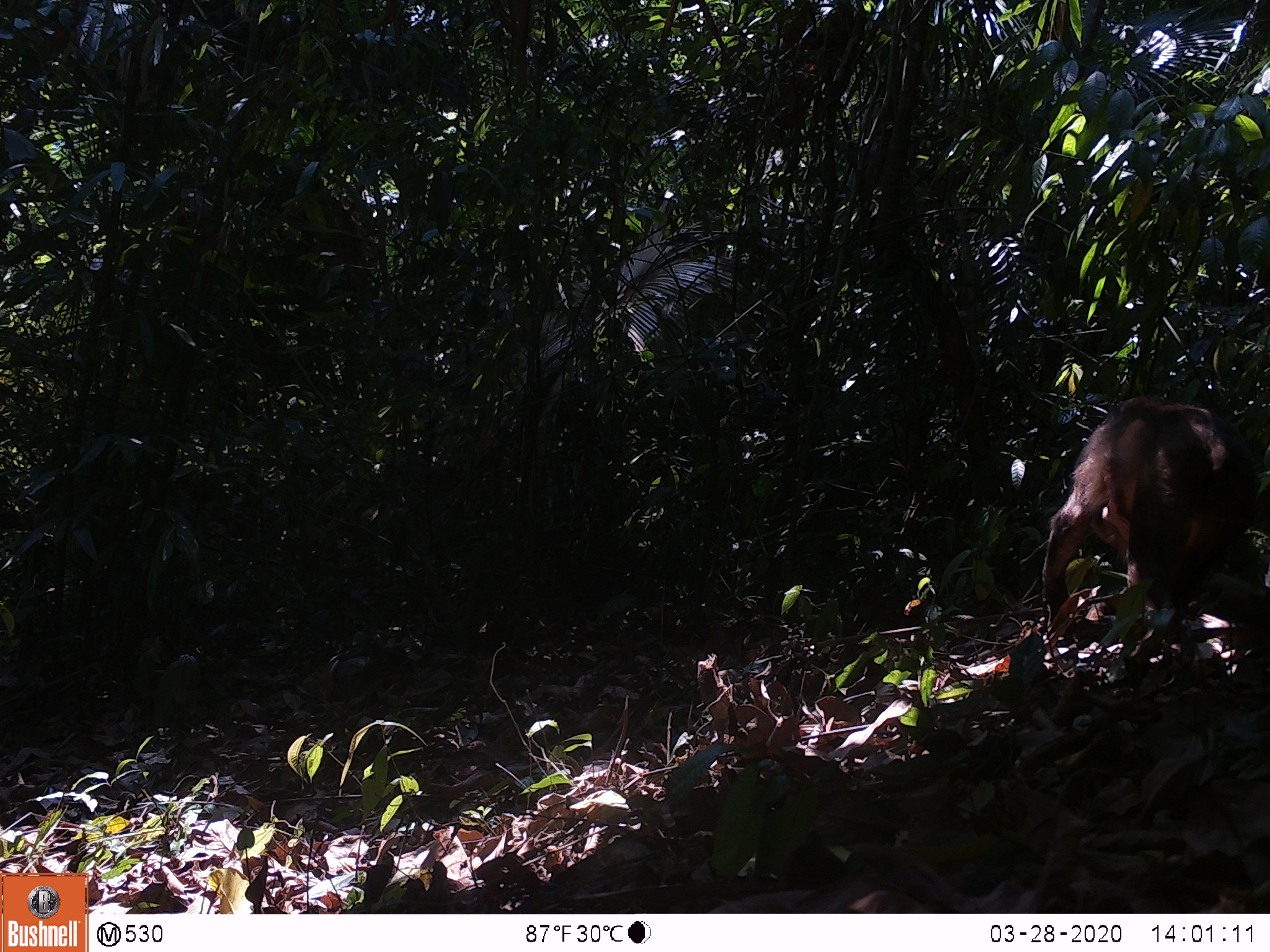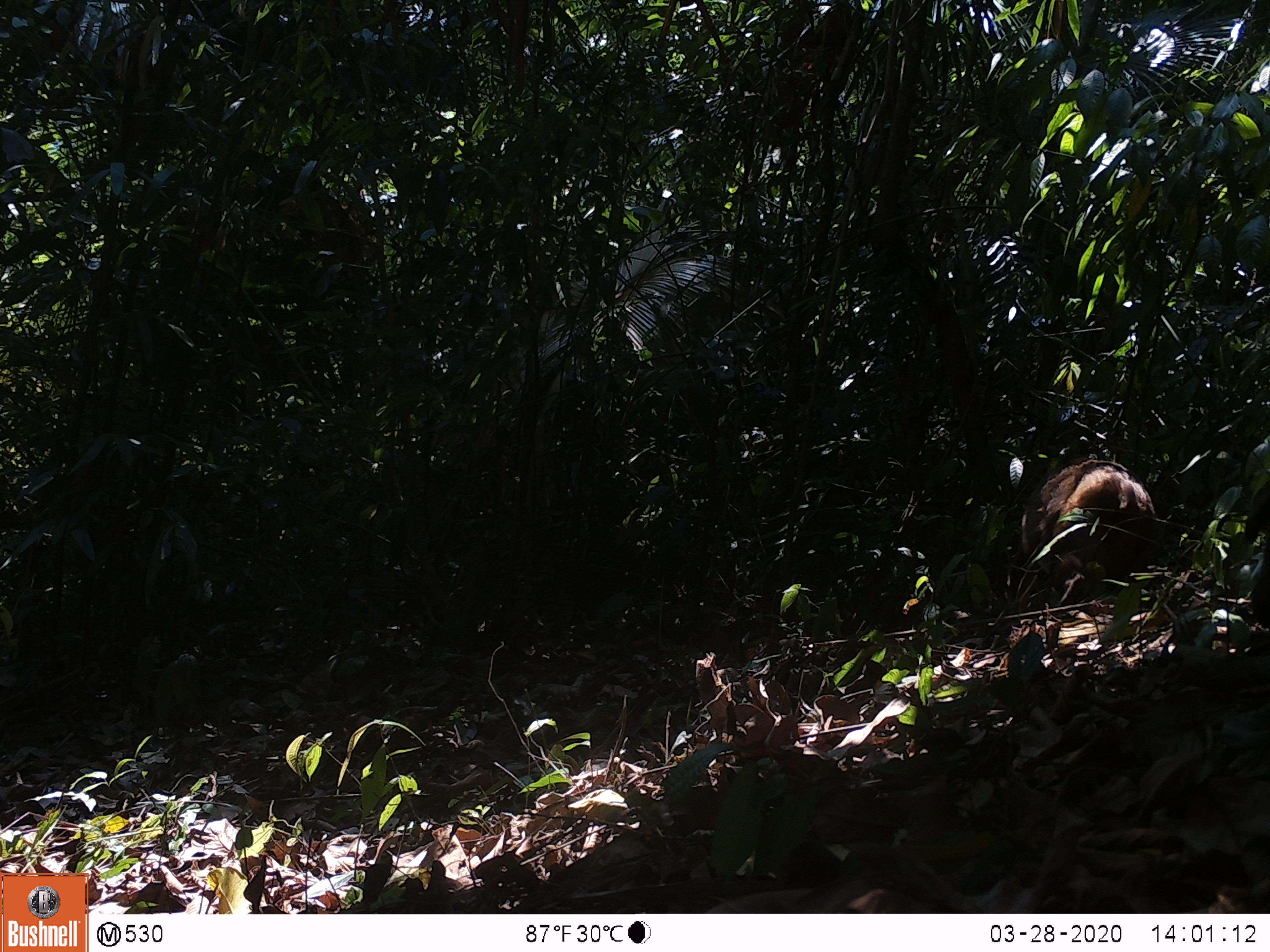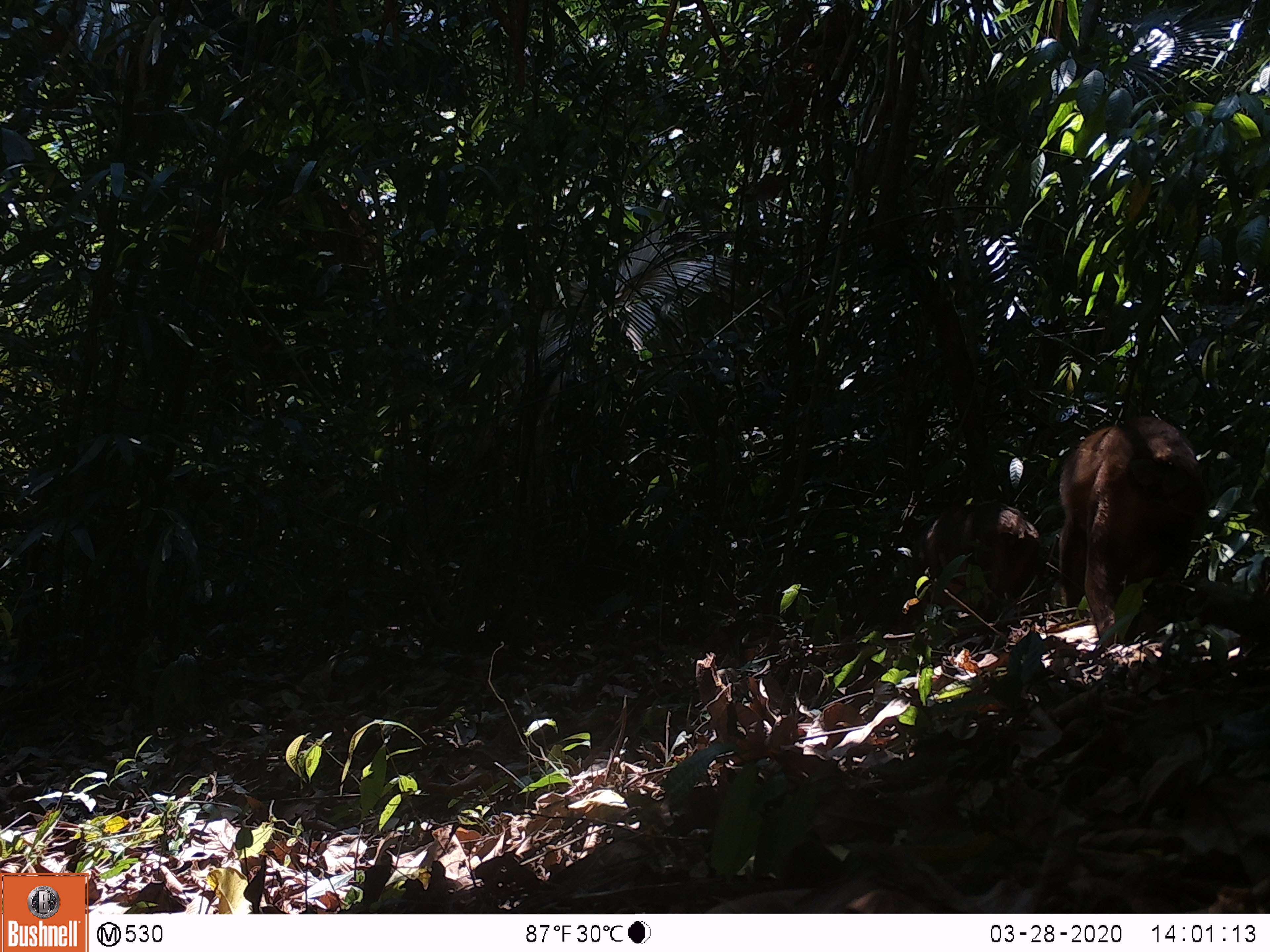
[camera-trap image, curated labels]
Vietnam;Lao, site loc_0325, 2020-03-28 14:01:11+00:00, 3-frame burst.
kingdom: Animalia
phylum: Chordata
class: Mammalia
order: Primates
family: Cercopithecidae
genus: Macaca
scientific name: Macaca arctoides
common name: stump-tailed macaque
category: stump tailed macaque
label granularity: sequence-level